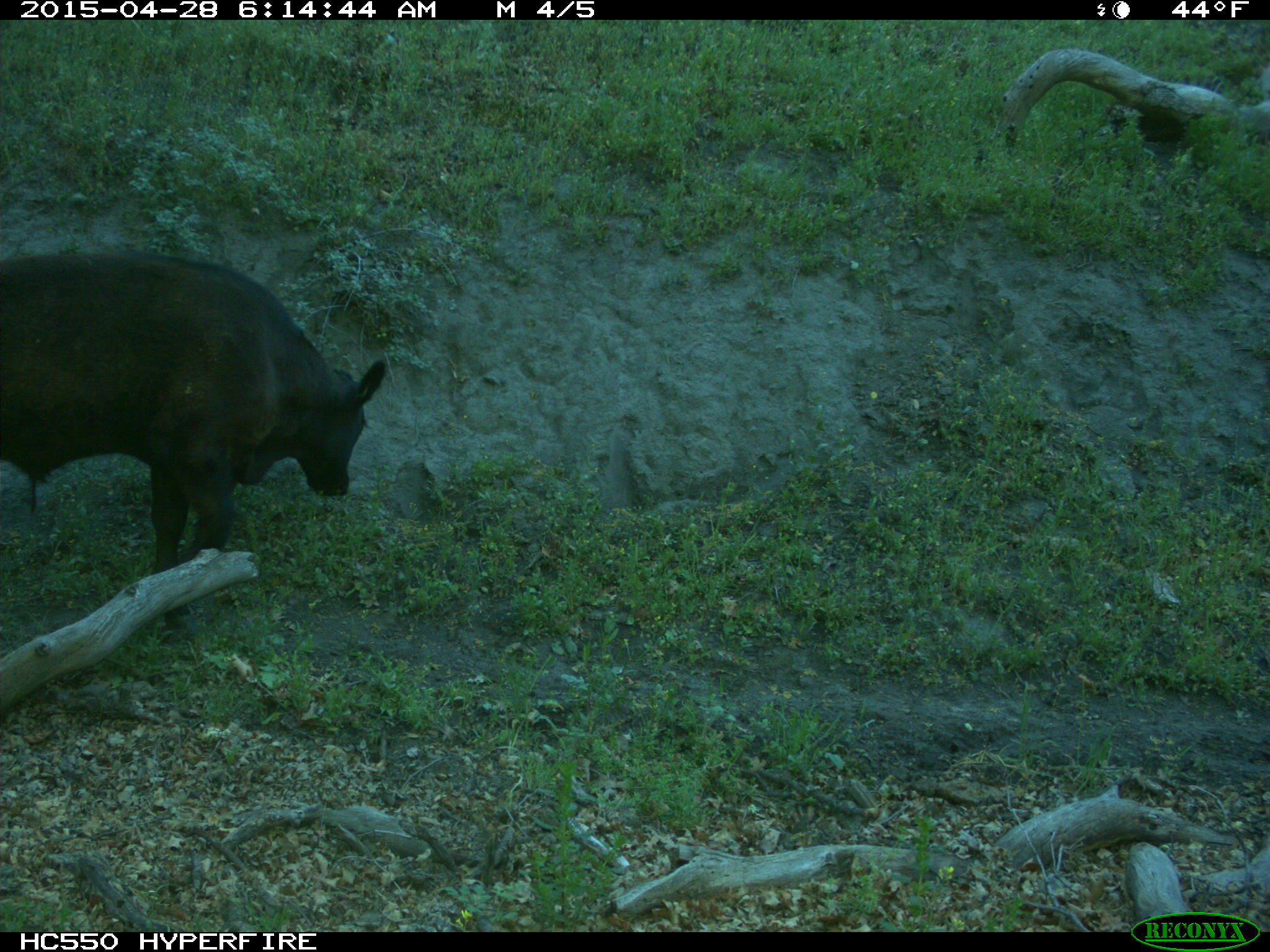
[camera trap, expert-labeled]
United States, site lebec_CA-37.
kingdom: Animalia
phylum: Chordata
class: Mammalia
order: Artiodactyla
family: Bovidae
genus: Bos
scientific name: Bos taurus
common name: domestic cow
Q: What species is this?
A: Bos taurus (domestic cow).